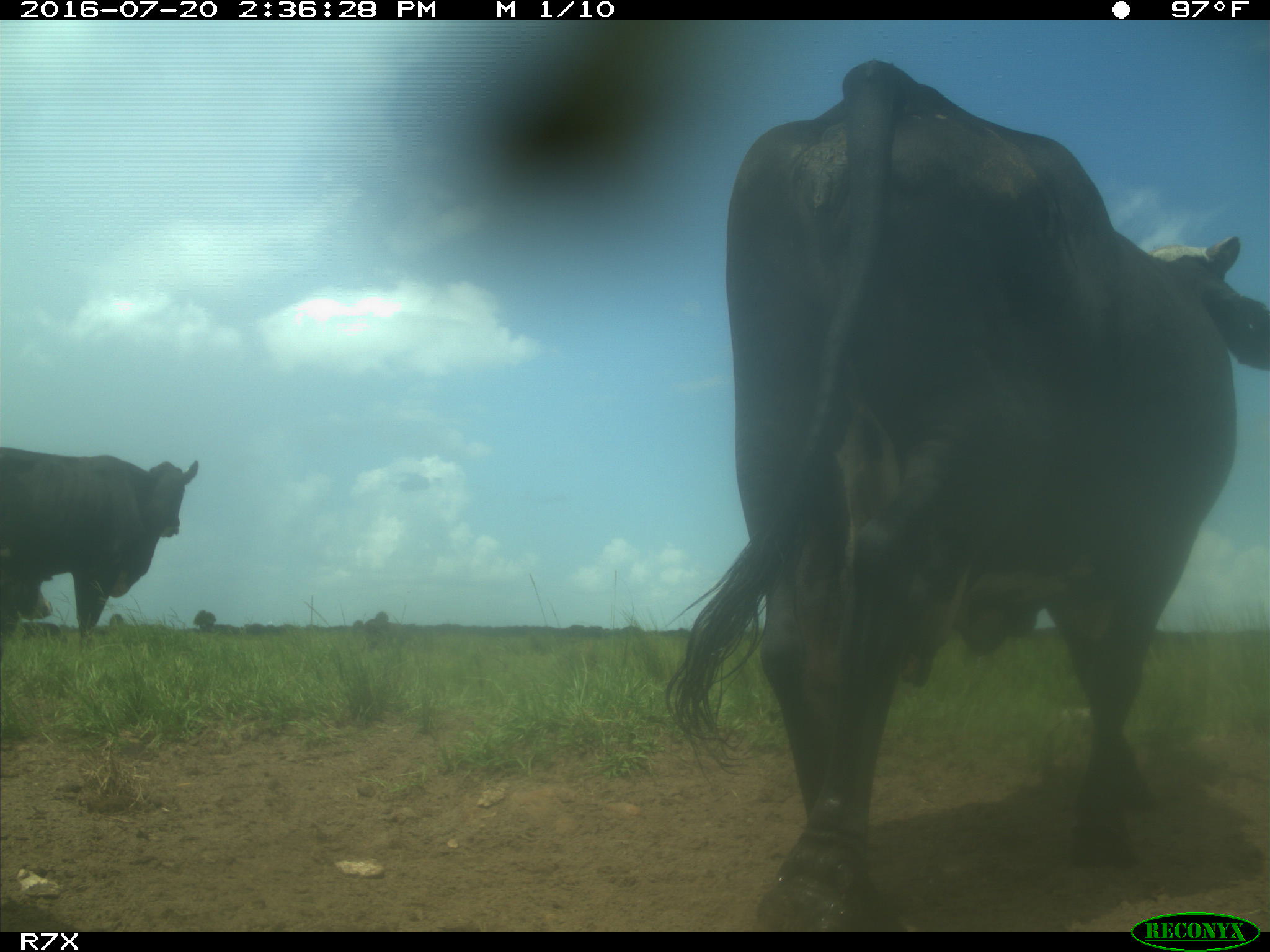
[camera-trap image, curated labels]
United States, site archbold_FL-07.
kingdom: Animalia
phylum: Chordata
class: Mammalia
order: Artiodactyla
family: Bovidae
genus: Bos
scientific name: Bos taurus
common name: domestic cow